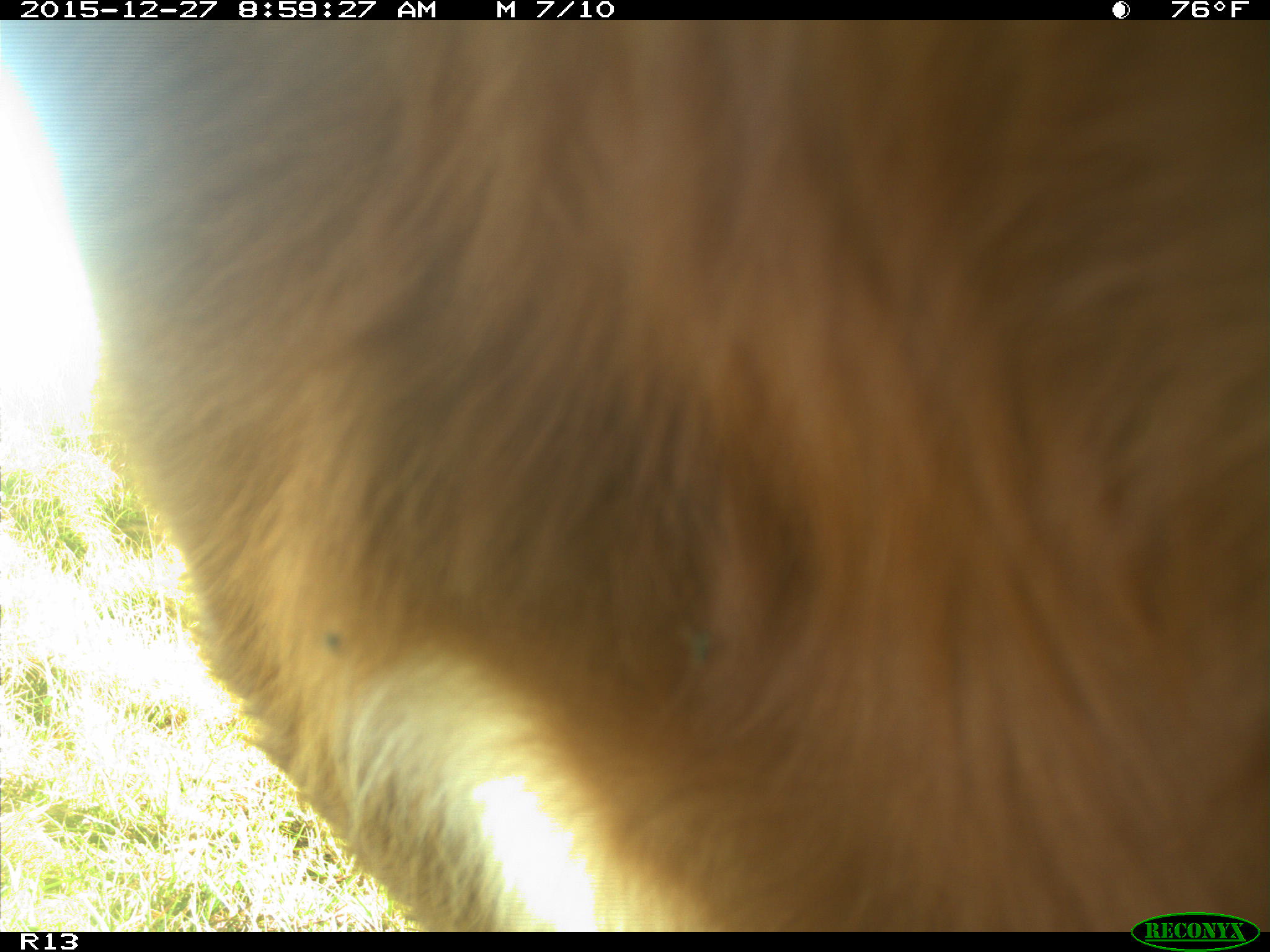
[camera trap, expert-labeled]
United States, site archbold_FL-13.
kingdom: Animalia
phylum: Chordata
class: Mammalia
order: Artiodactyla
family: Bovidae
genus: Bos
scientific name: Bos taurus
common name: domestic cow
Bos taurus (domestic cow).